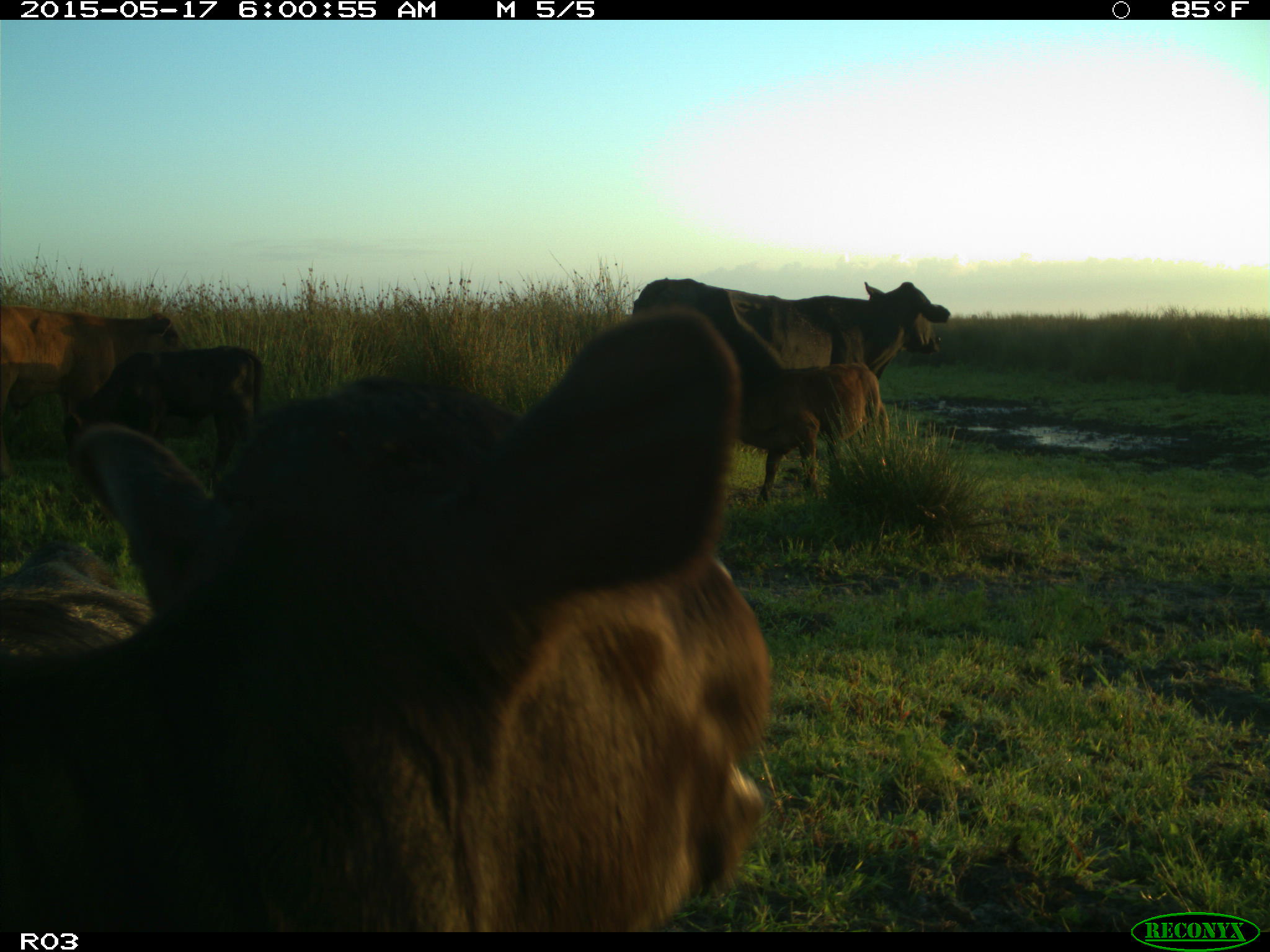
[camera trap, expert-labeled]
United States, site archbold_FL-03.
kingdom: Animalia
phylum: Chordata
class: Mammalia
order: Artiodactyla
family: Bovidae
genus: Bos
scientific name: Bos taurus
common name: domestic cow